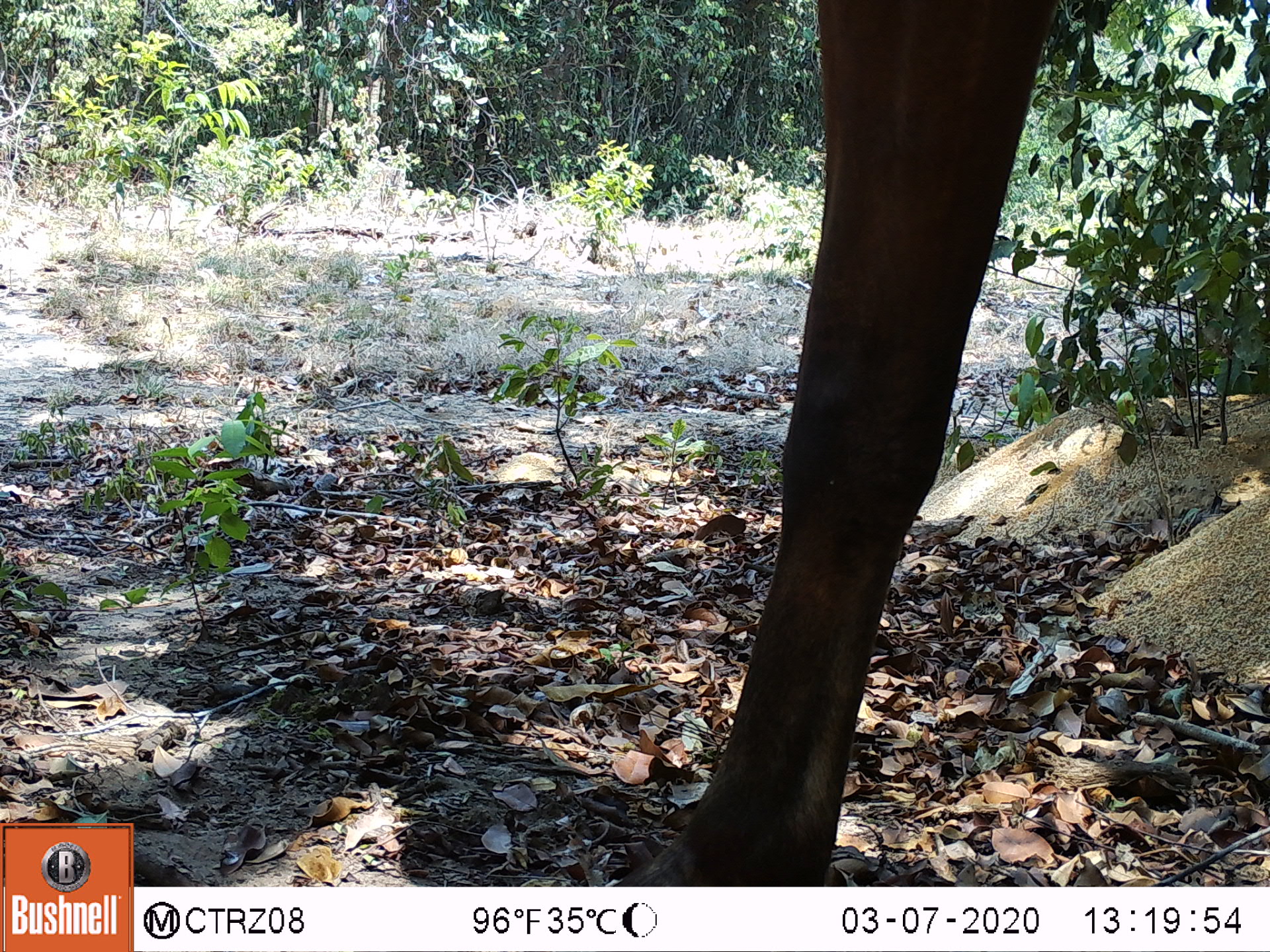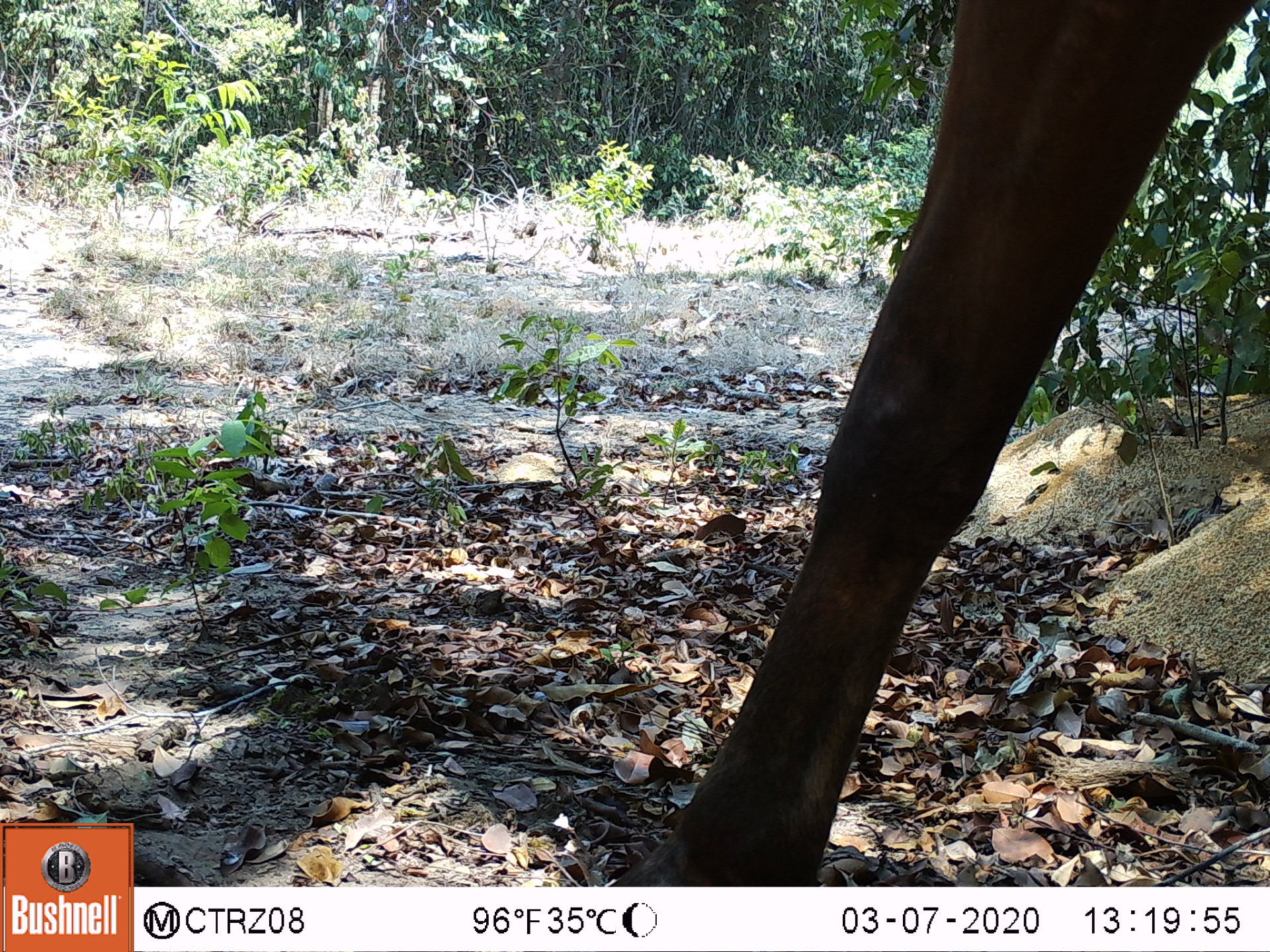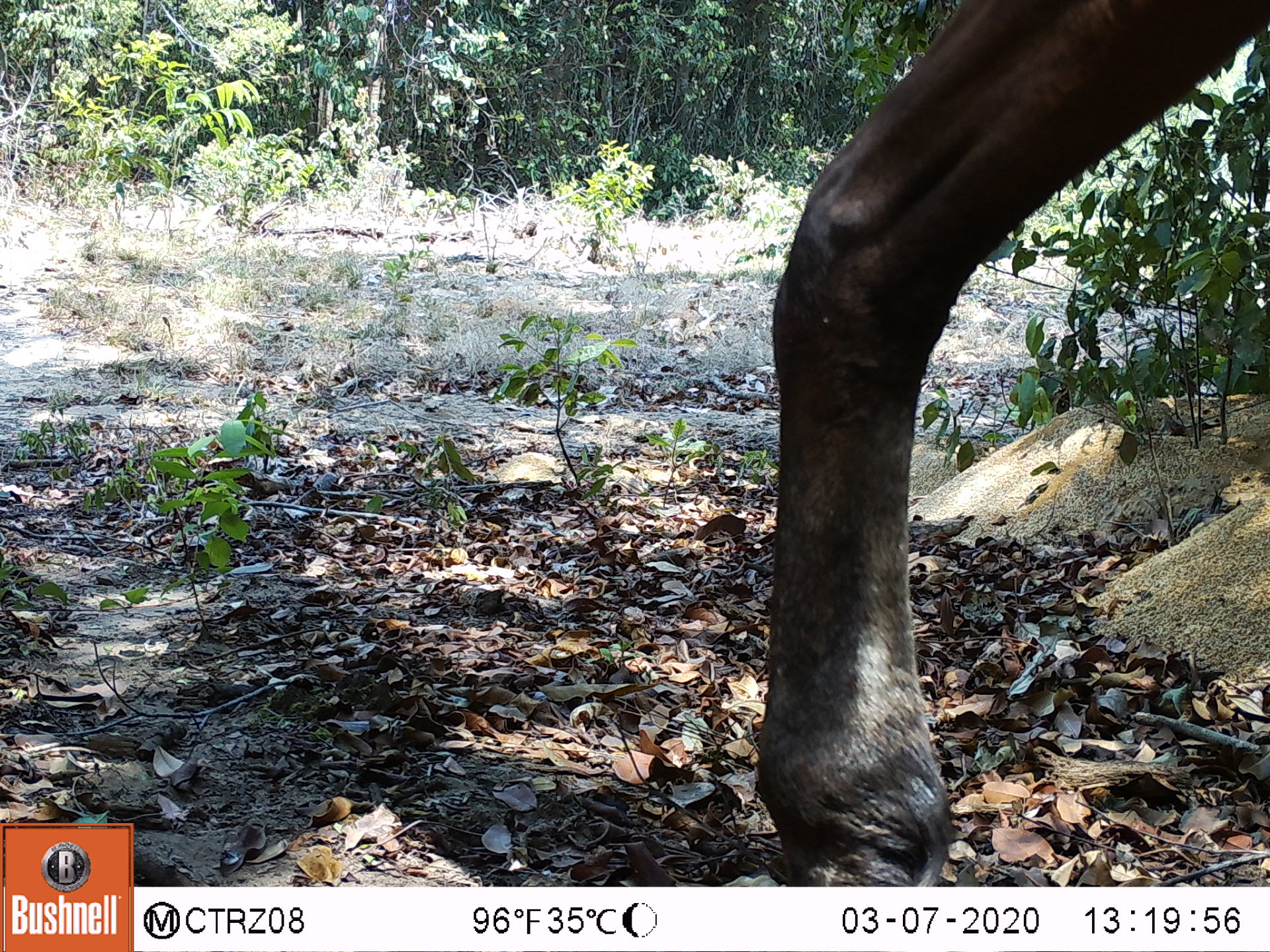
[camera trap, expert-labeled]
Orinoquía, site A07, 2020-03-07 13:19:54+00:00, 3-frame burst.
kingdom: Animalia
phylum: Chordata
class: Mammalia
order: Perissodactyla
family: Equidae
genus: Equus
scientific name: Equus caballus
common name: domestic horse